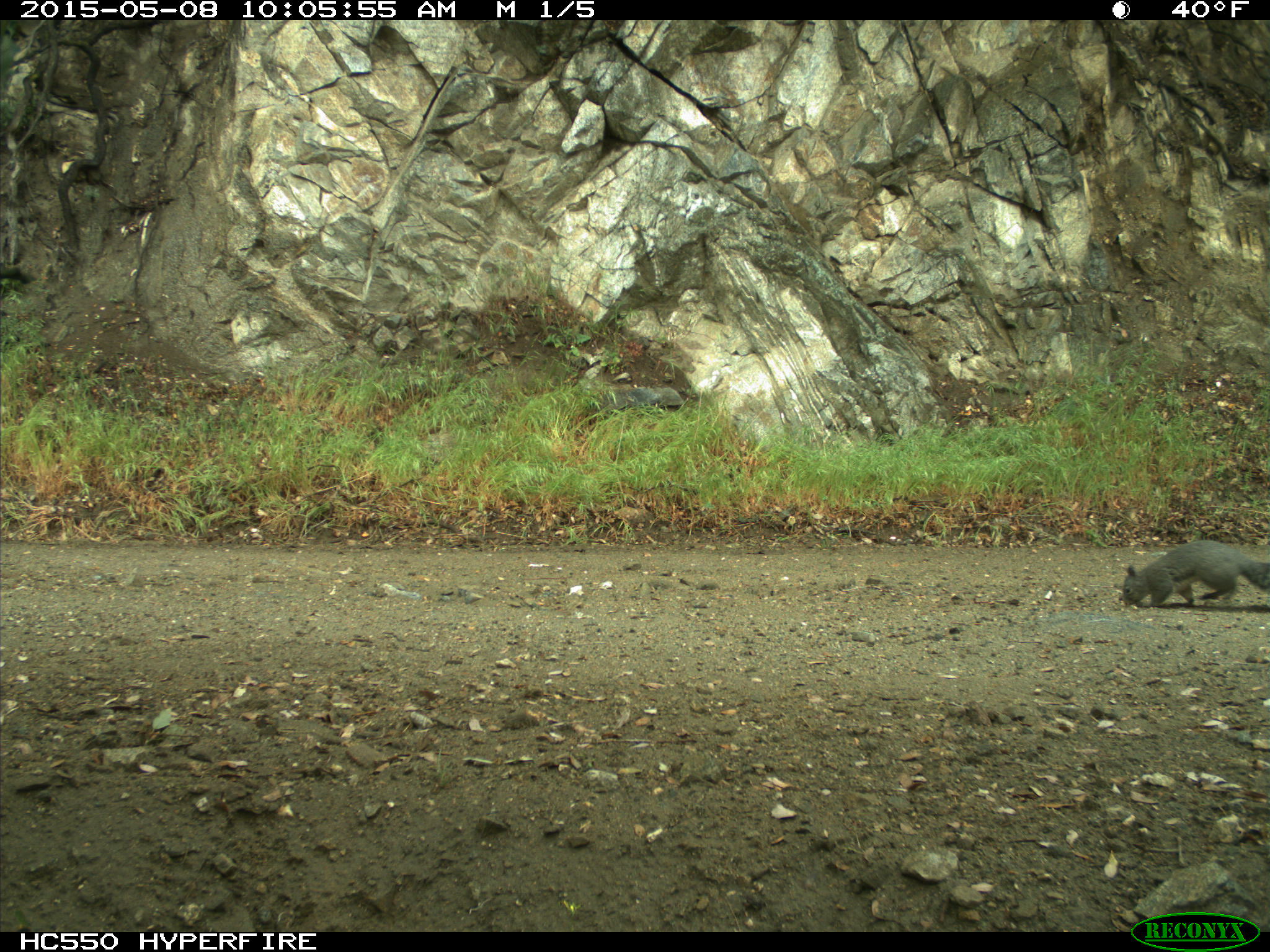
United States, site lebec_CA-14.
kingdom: Animalia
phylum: Chordata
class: Mammalia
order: Rodentia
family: Sciuridae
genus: Sciurus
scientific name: Sciurus carolinensis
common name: eastern gray squirrel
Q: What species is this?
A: Sciurus carolinensis (eastern gray squirrel).